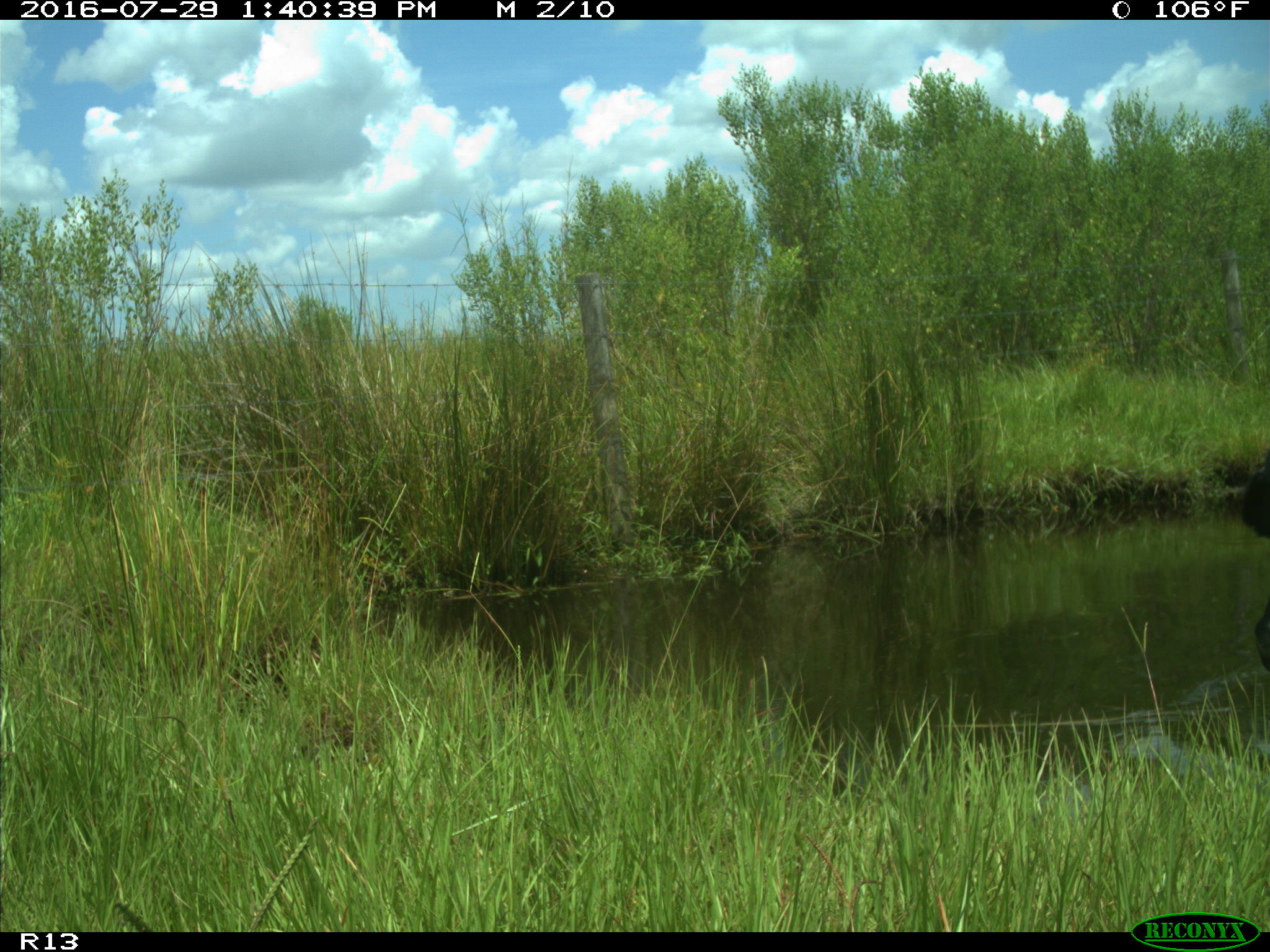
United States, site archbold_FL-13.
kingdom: Animalia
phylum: Chordata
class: Mammalia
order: Artiodactyla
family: Bovidae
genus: Bos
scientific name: Bos taurus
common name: domestic cow